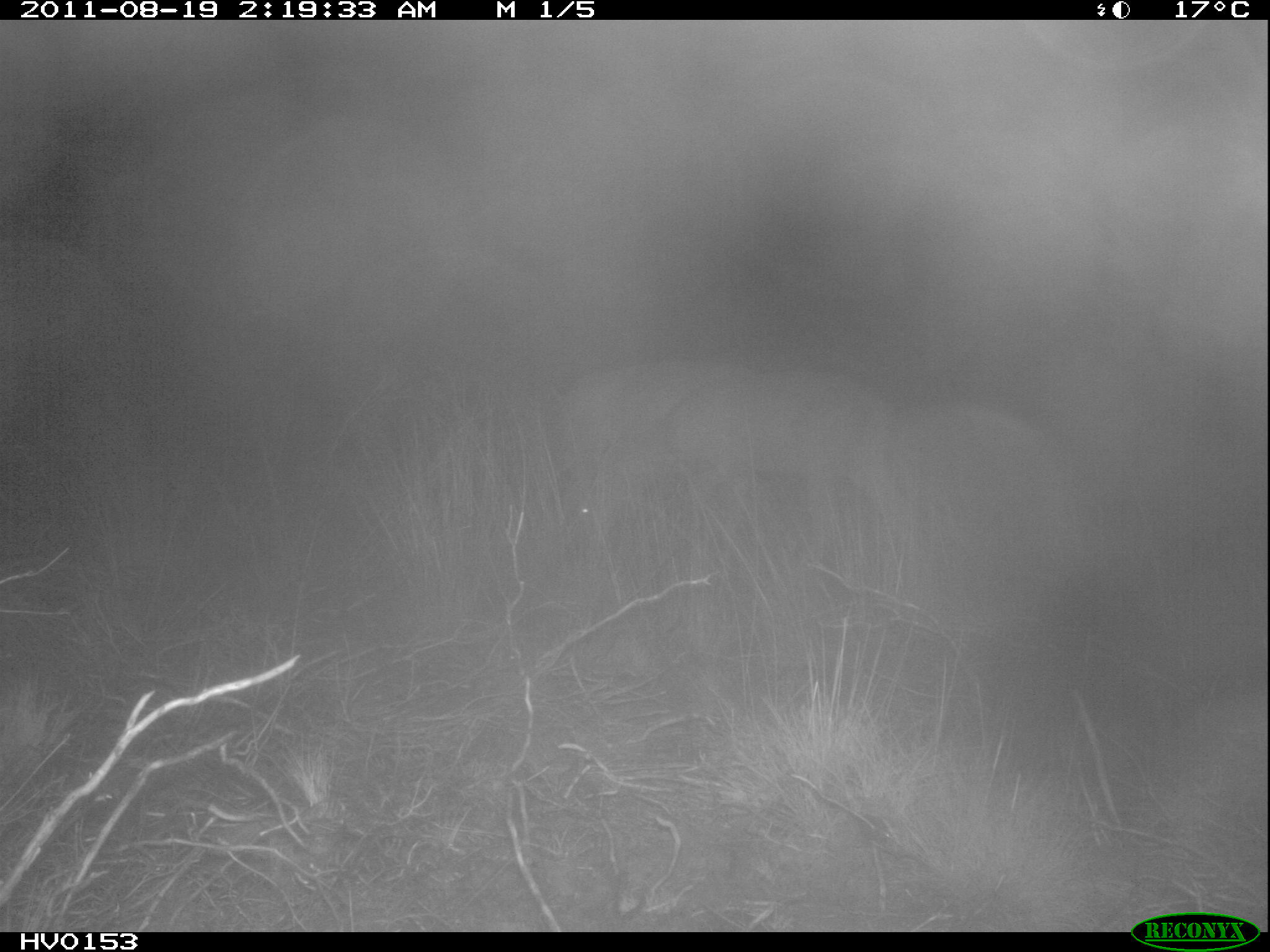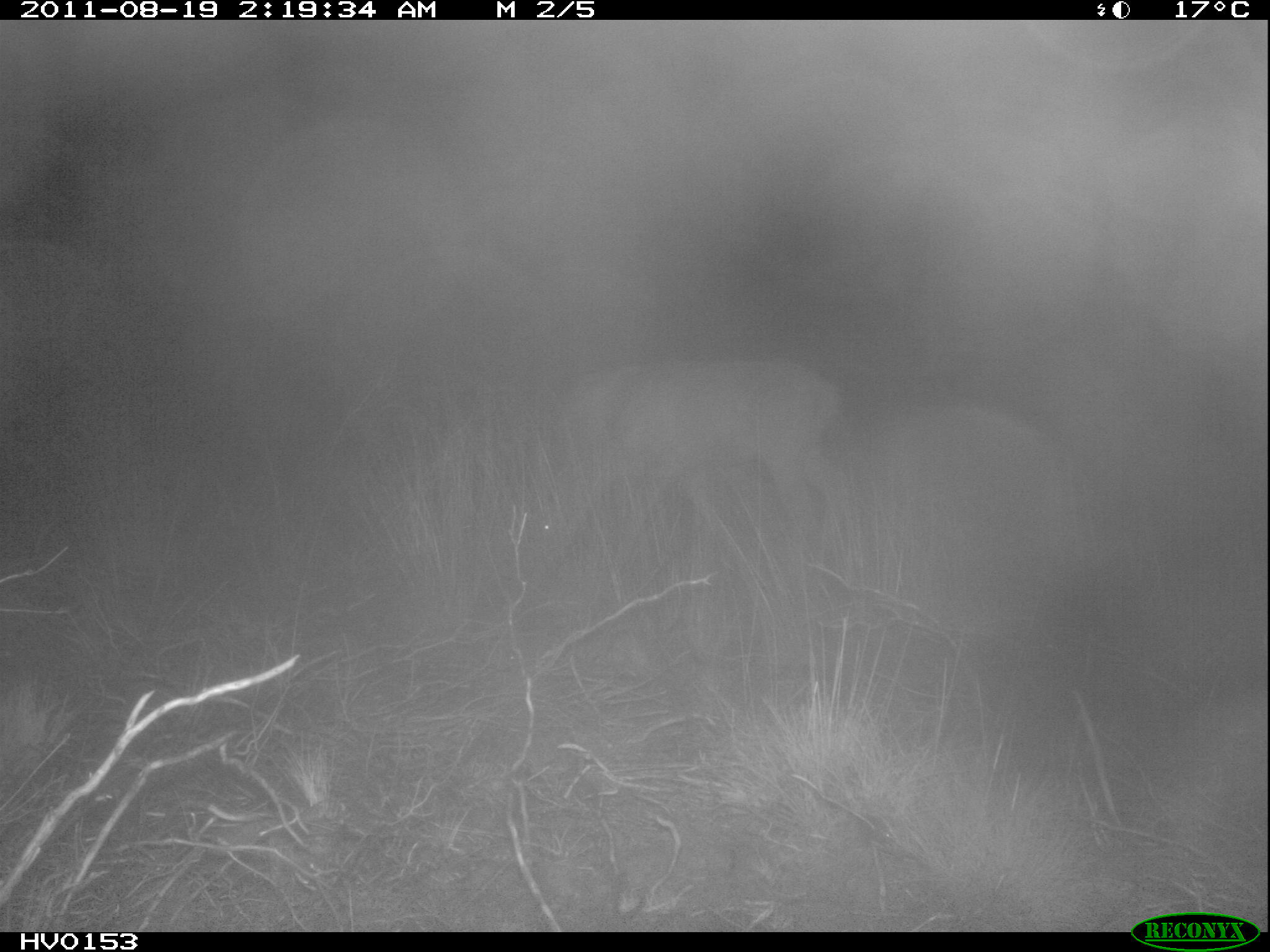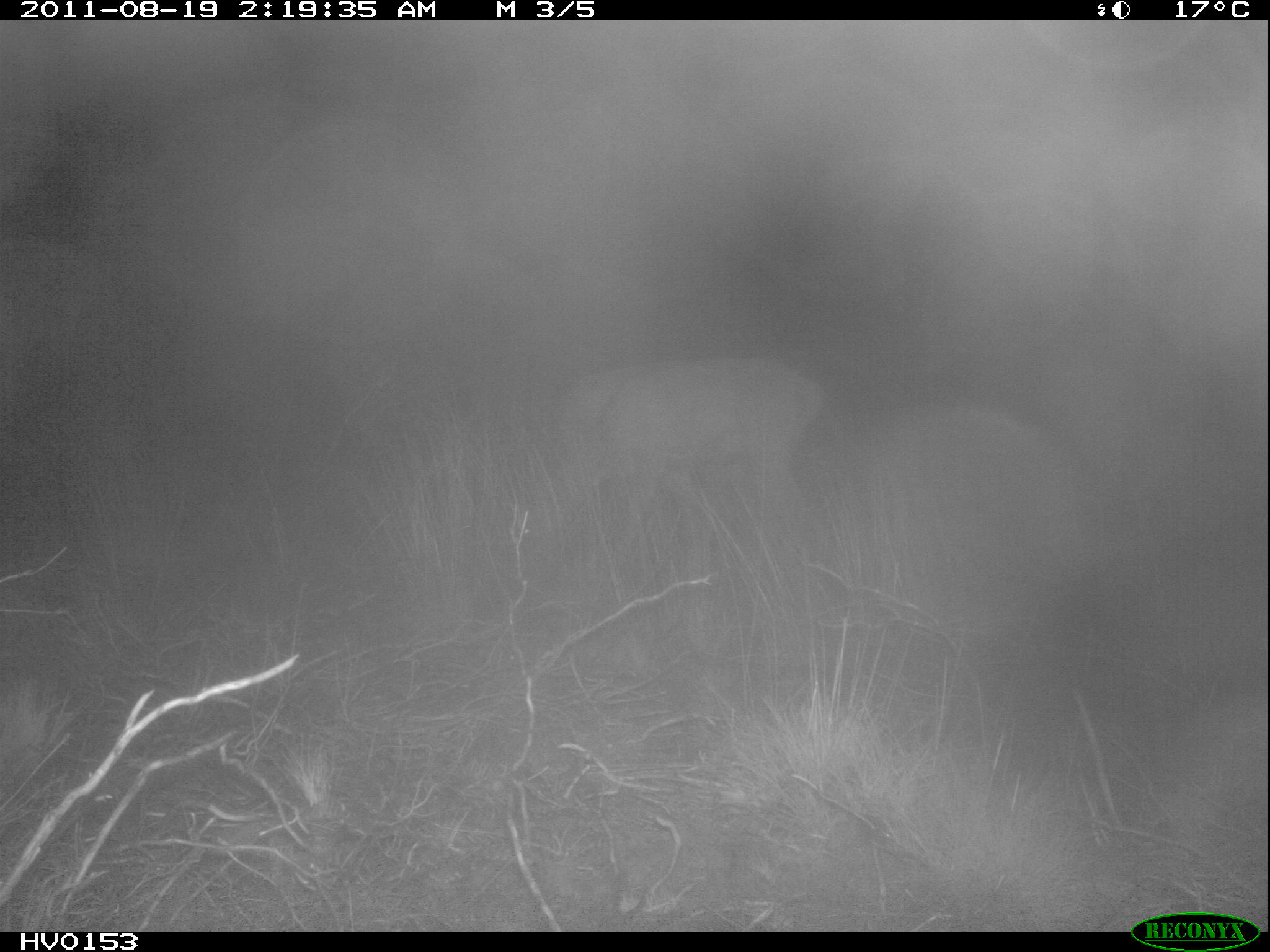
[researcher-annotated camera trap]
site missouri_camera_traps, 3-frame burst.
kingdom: Animalia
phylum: Chordata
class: Mammalia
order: Artiodactyla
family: Cervidae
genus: Capreolus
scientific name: Capreolus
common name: roe deer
Roe deer (Capreolus). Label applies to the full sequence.